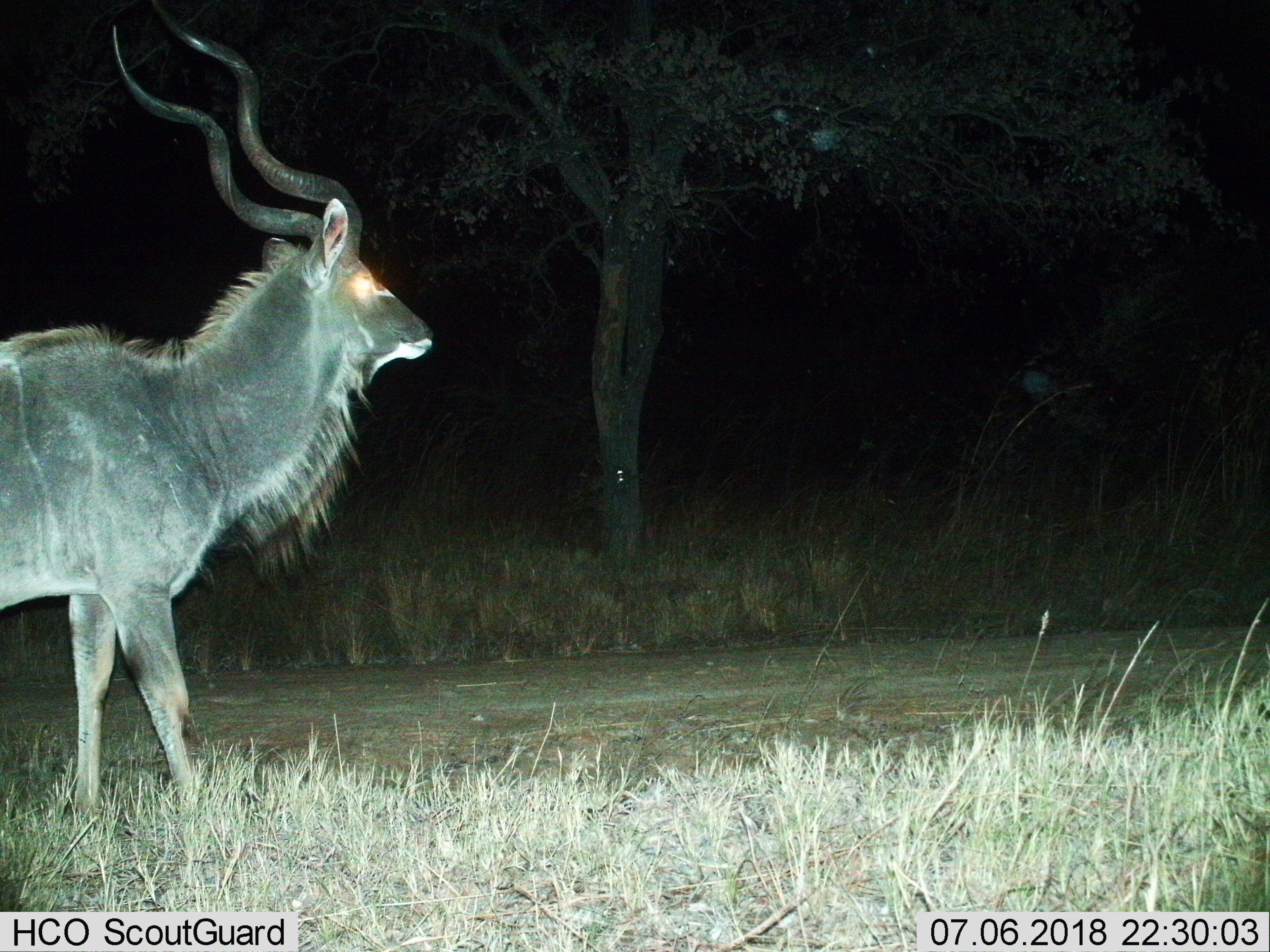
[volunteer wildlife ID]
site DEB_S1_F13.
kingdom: Animalia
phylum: Chordata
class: Mammalia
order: Artiodactyla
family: Bovidae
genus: Tragelaphus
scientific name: Tragelaphus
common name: kudu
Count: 1.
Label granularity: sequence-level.